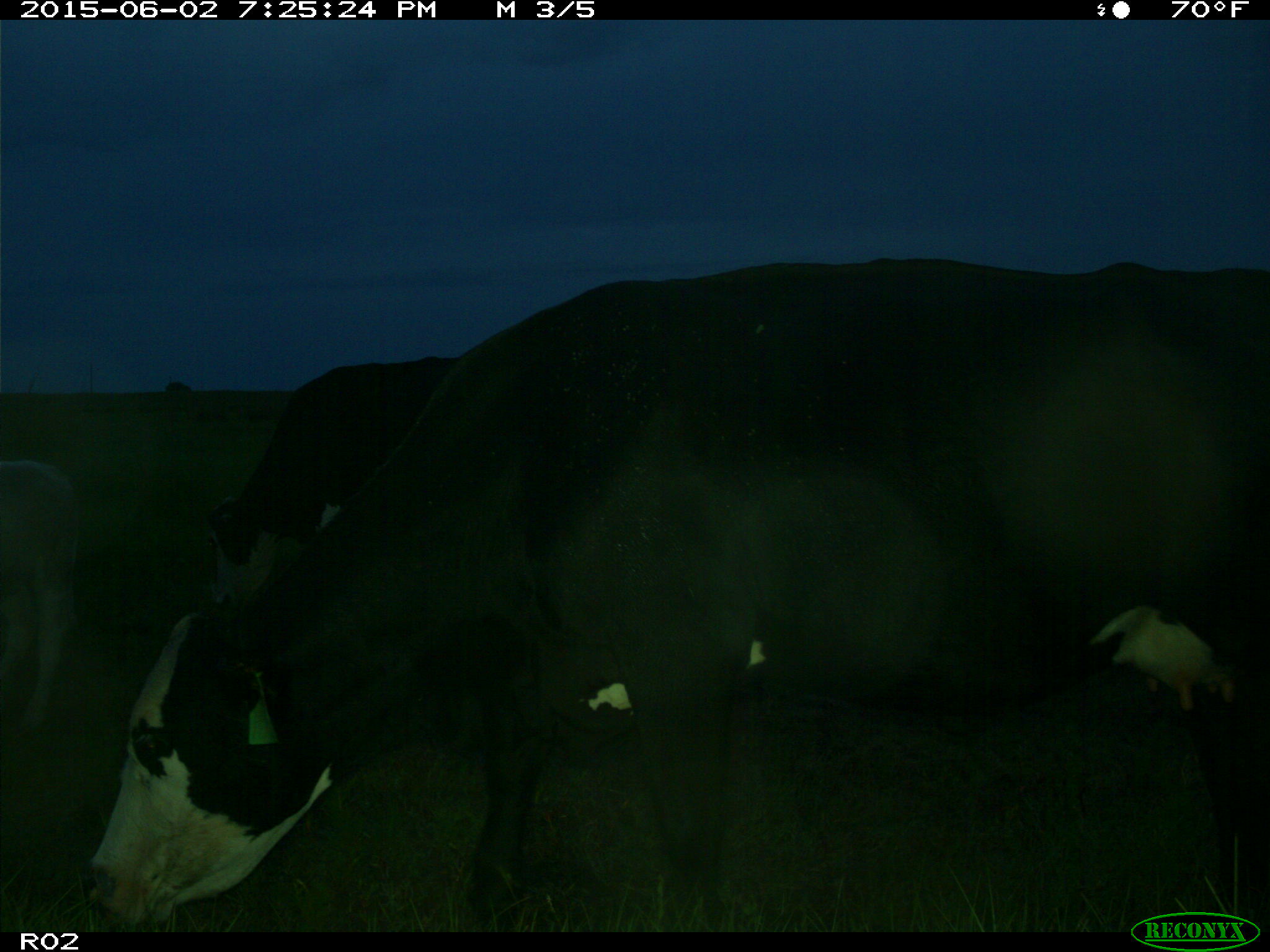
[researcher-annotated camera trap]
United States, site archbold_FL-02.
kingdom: Animalia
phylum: Chordata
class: Mammalia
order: Artiodactyla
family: Bovidae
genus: Bos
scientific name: Bos taurus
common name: domestic cow